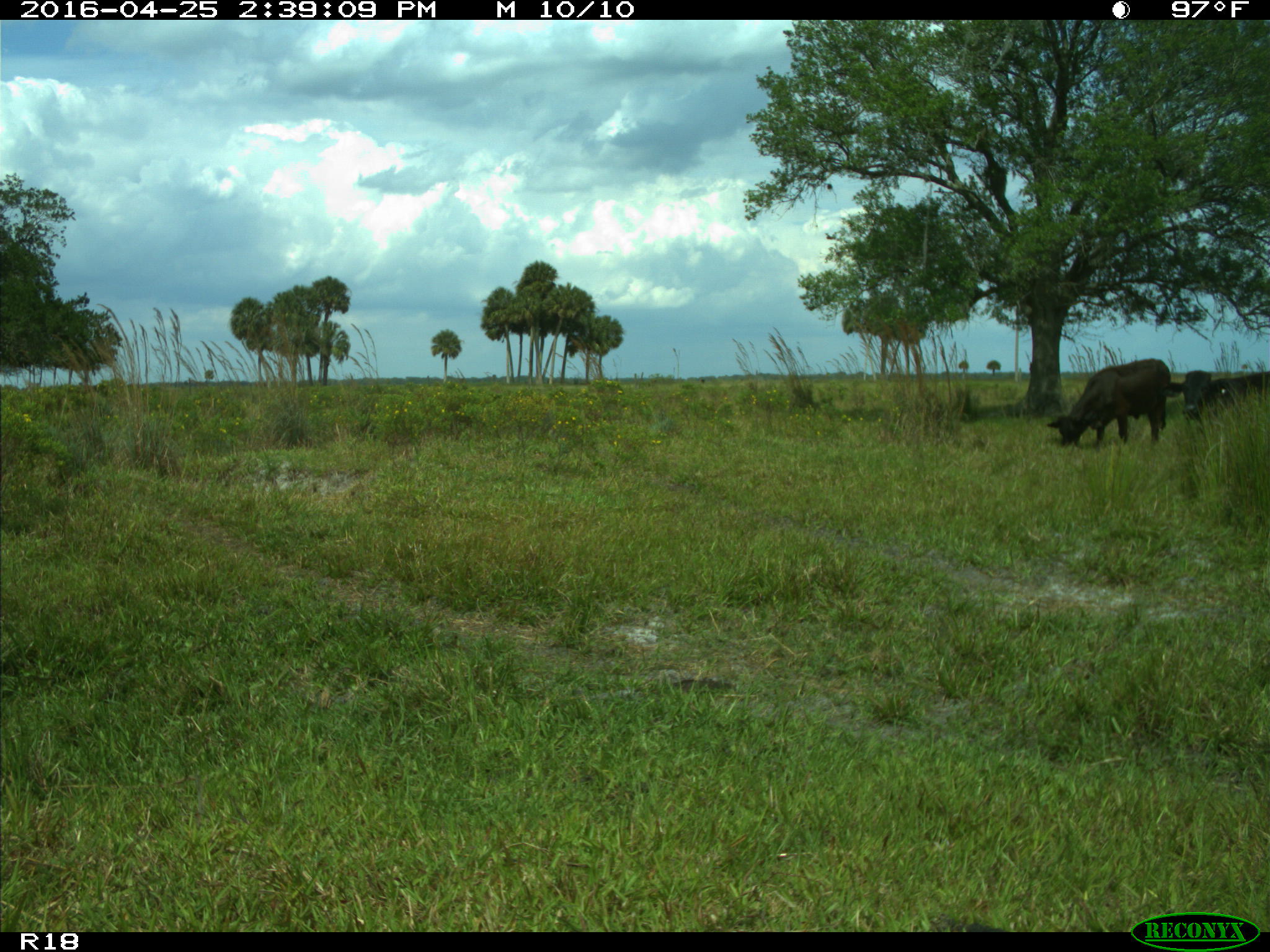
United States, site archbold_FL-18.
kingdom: Animalia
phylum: Chordata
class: Mammalia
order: Artiodactyla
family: Bovidae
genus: Bos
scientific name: Bos taurus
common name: domestic cow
Bos taurus (domestic cow).